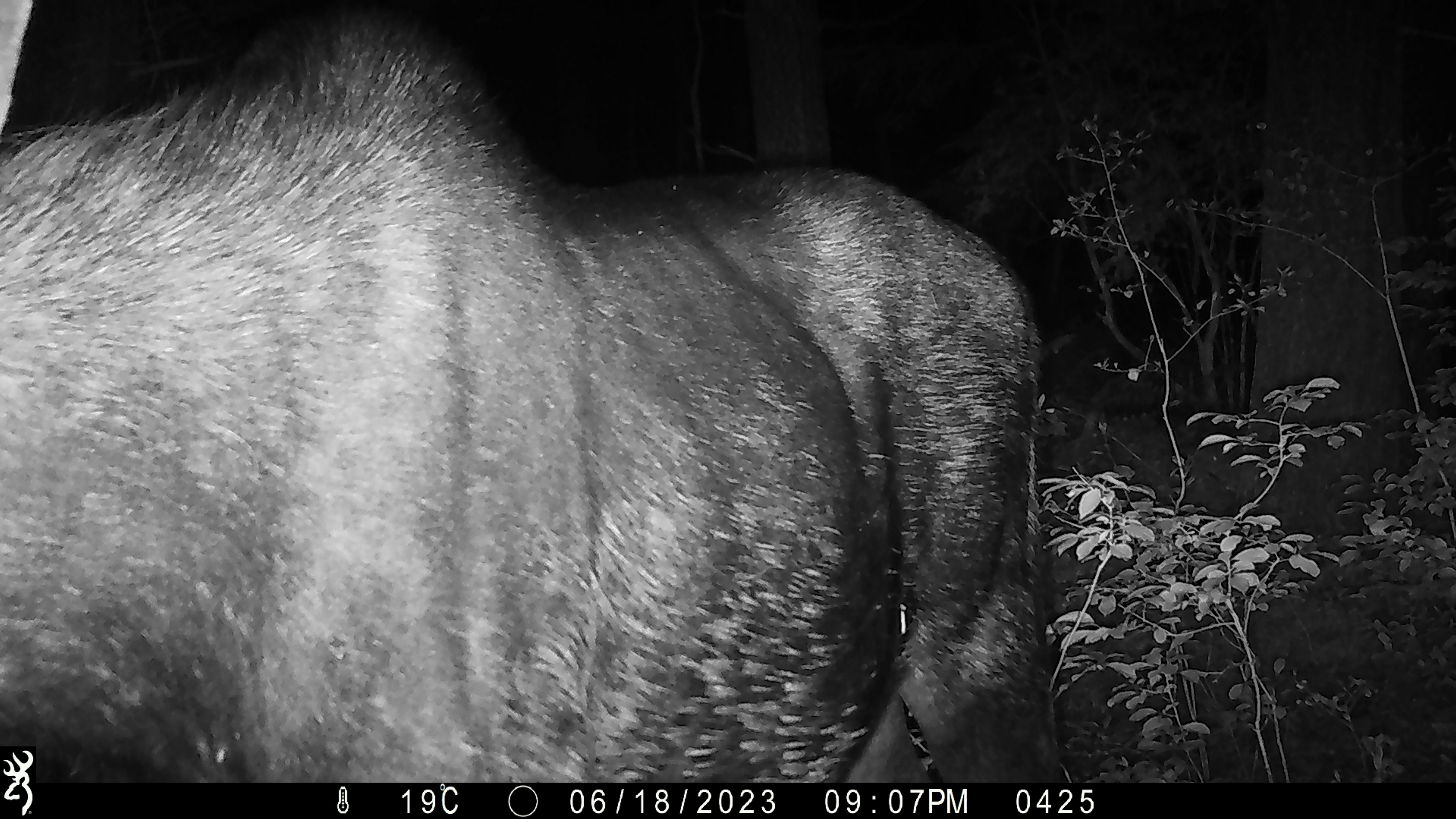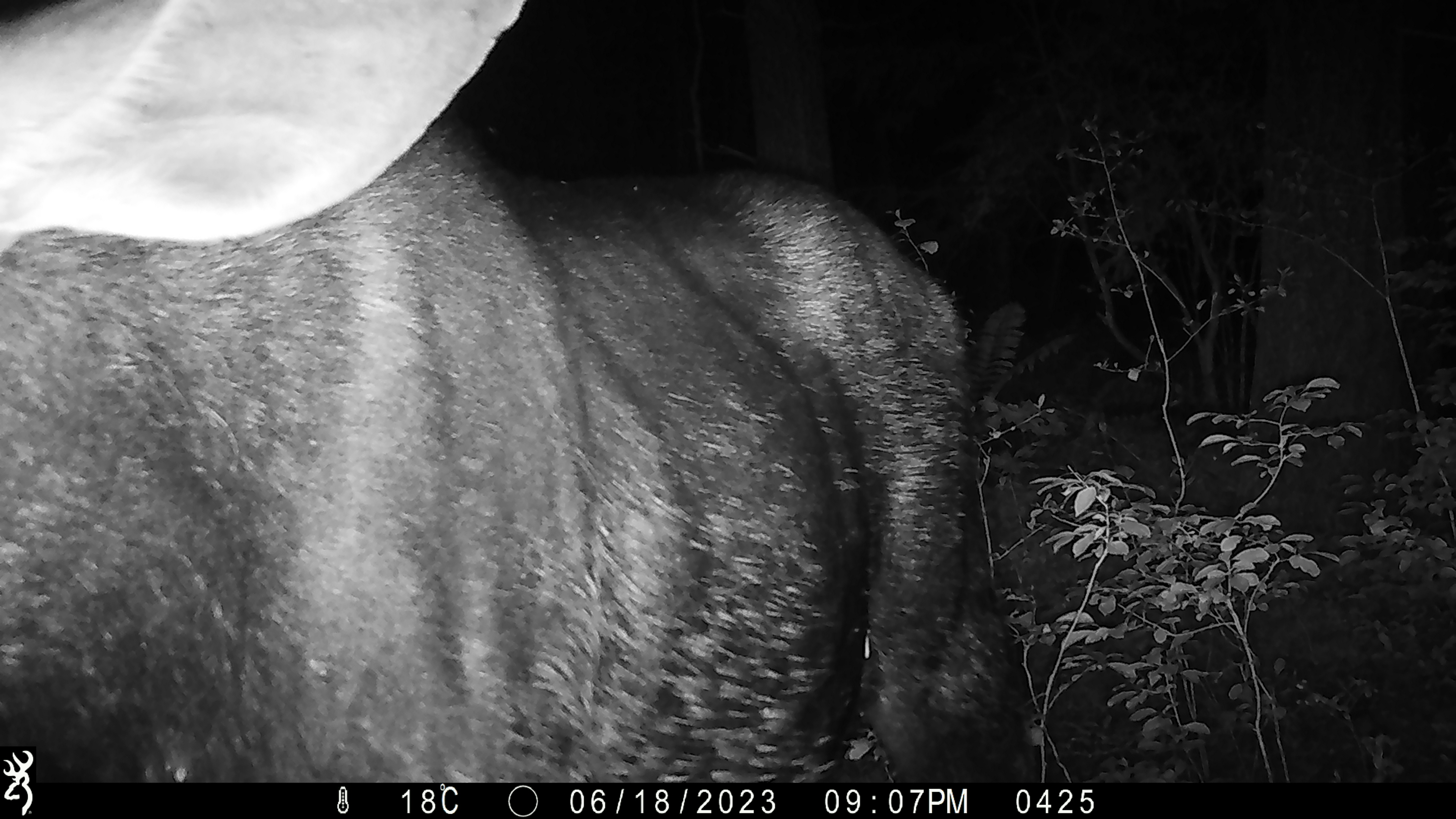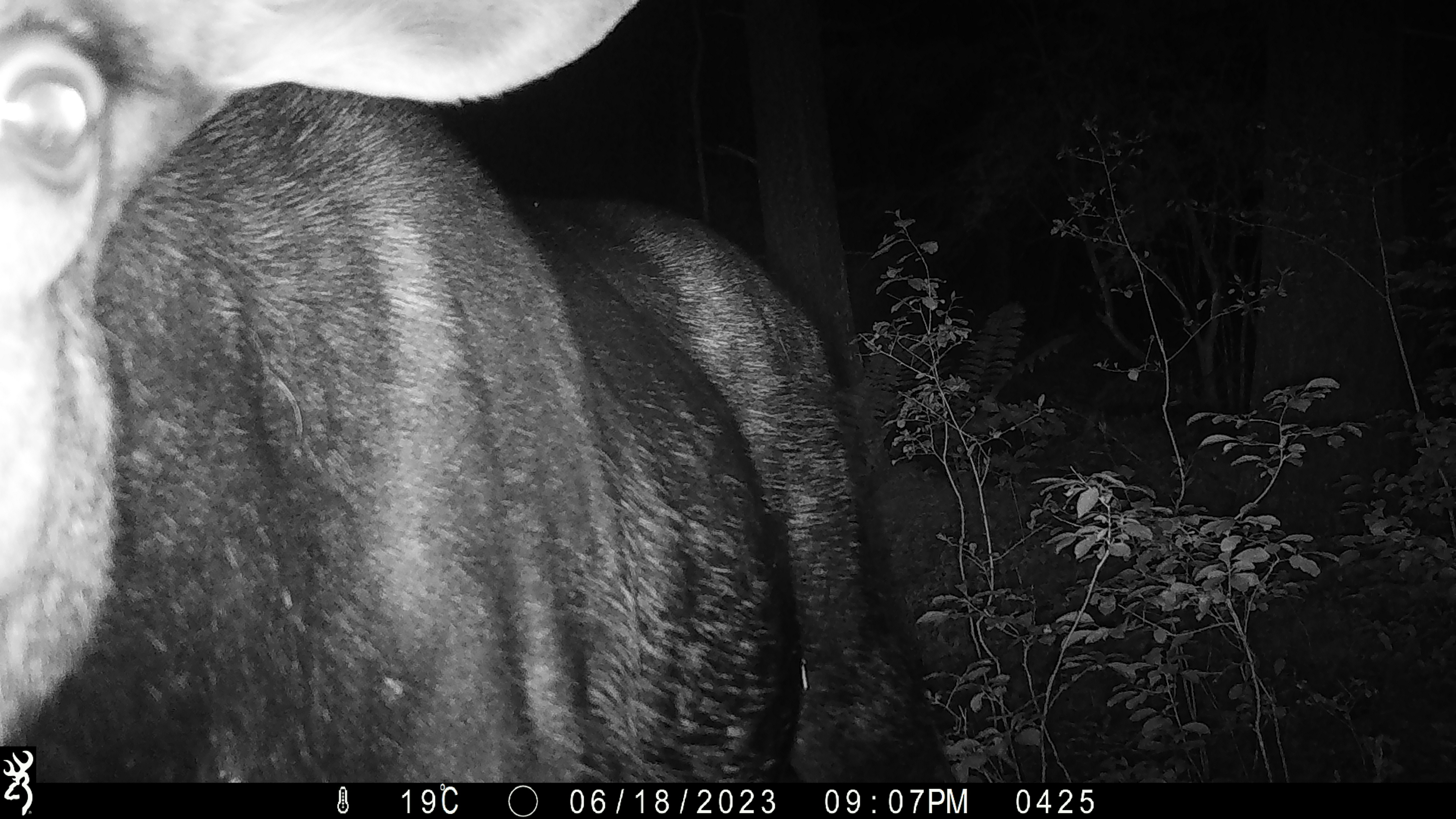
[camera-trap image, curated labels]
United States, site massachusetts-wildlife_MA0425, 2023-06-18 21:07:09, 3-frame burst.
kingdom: Animalia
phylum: Chordata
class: Mammalia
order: Artiodactyla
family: Cervidae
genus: Alces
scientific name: Alces alces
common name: moose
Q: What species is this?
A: Moose (Alces alces).